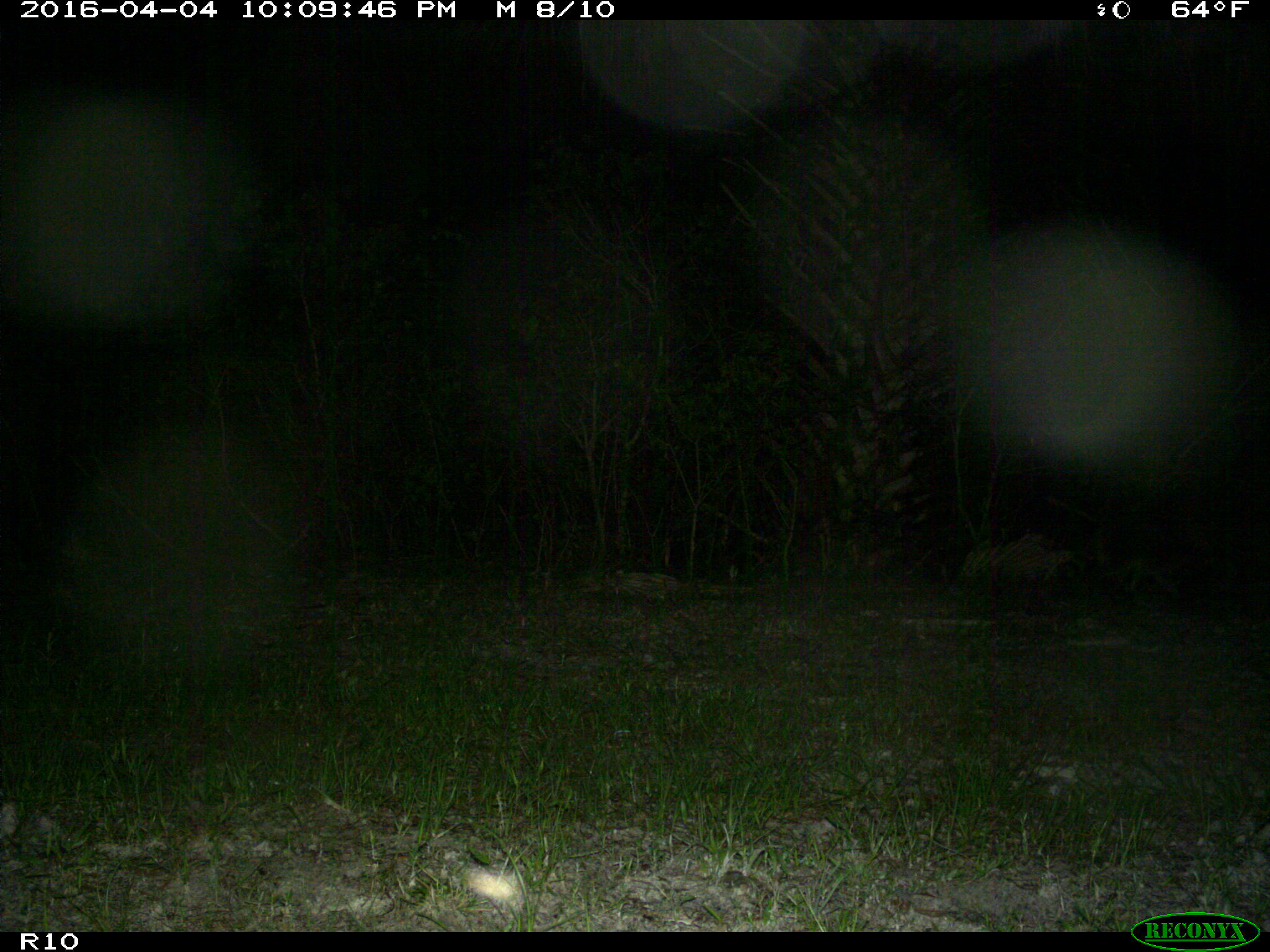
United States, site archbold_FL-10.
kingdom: Animalia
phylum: Chordata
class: Mammalia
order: Carnivora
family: Procyonidae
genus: Procyon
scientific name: Procyon lotor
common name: common raccoon